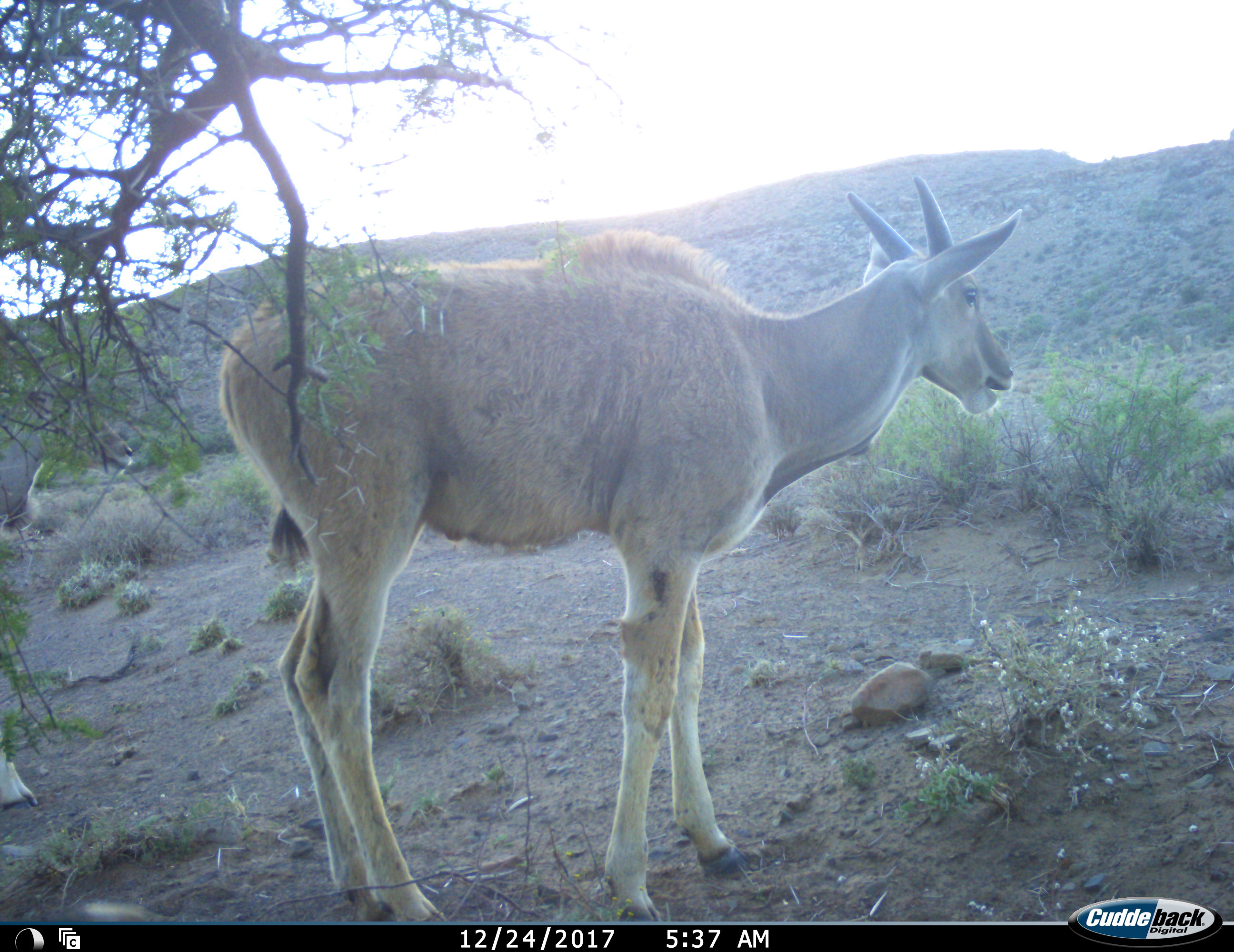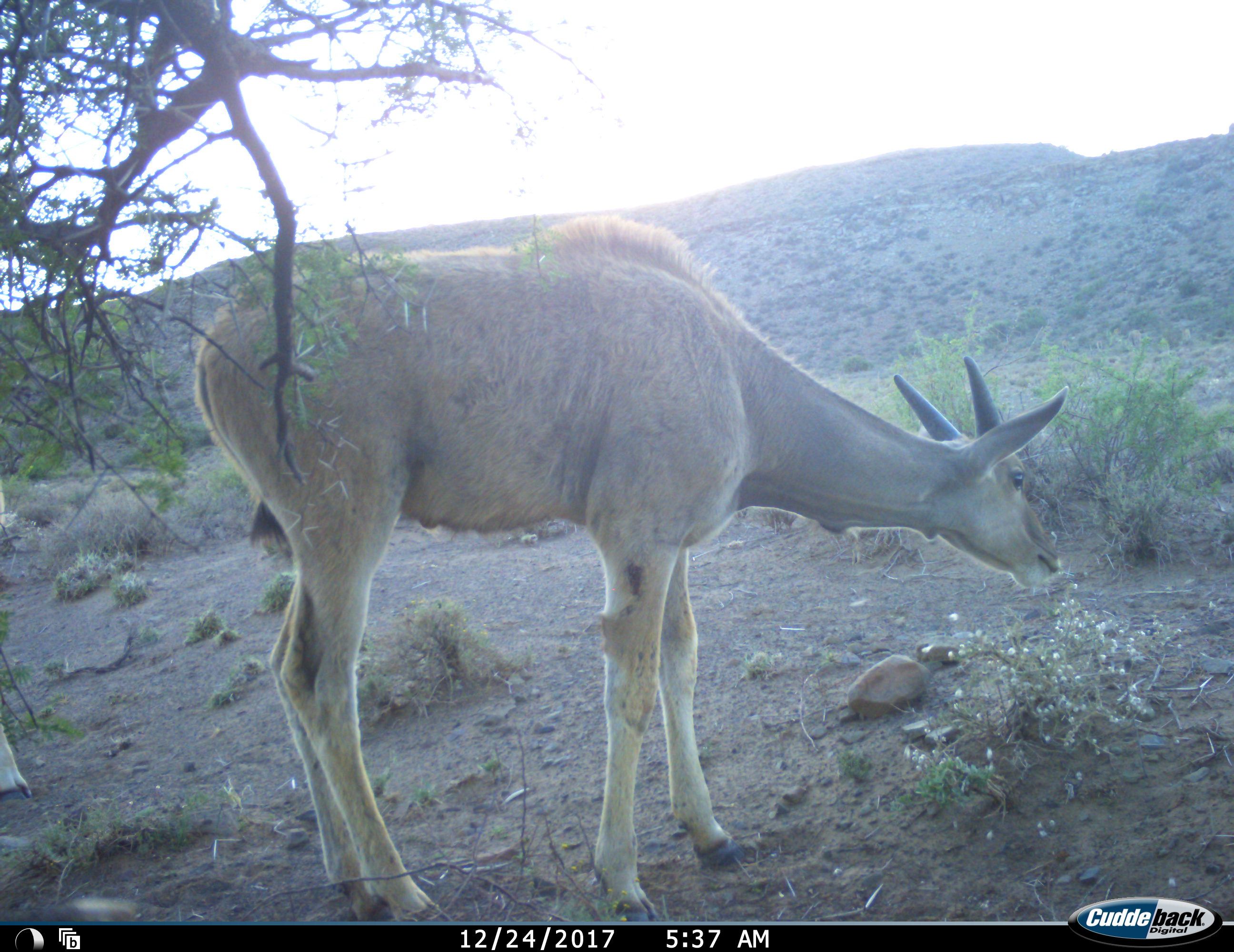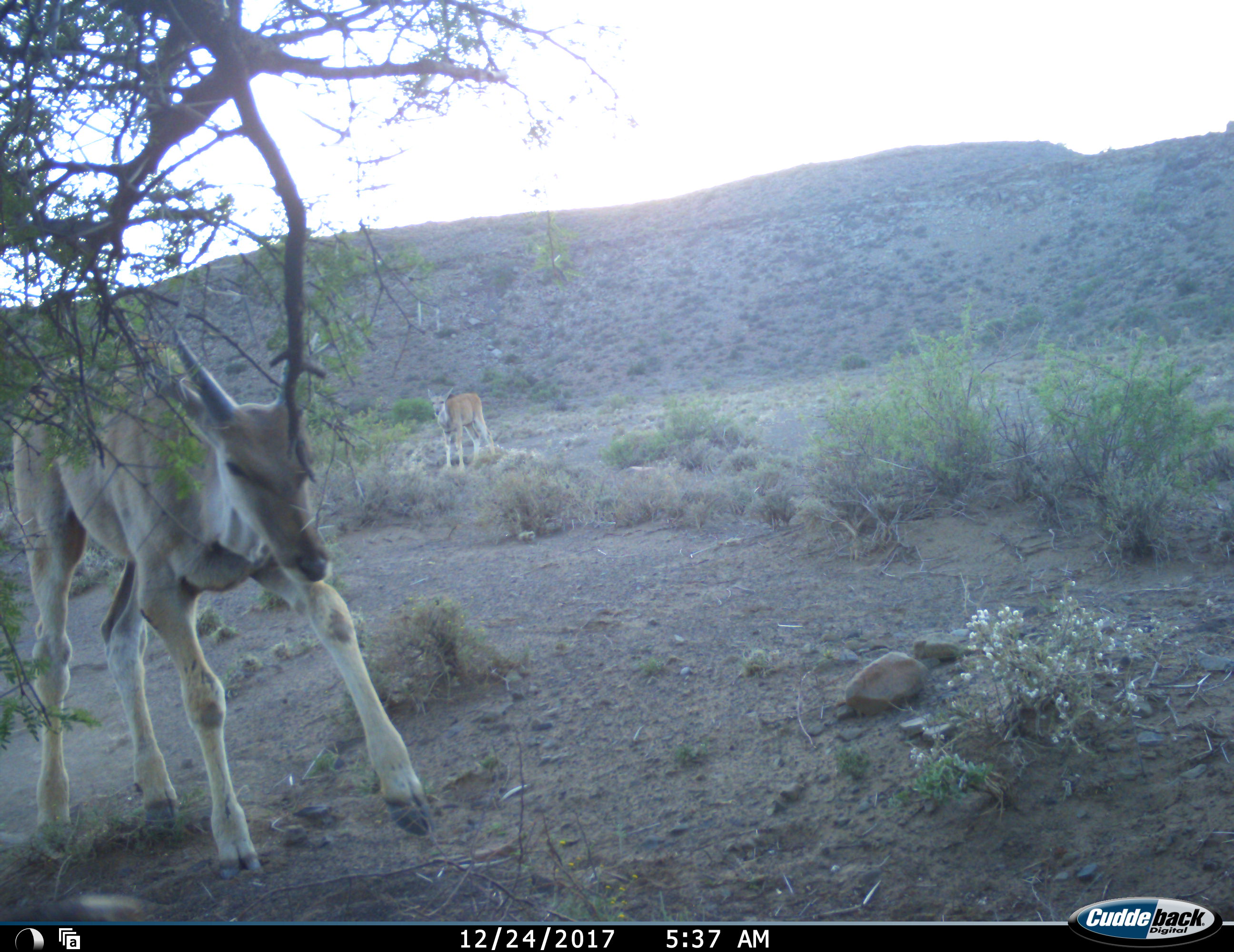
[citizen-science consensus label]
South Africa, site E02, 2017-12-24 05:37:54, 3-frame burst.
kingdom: Animalia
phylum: Chordata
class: Mammalia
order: Artiodactyla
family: Bovidae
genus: Tragelaphus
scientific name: Tragelaphus oryx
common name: eland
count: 2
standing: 80%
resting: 0%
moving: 60%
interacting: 0%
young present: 80%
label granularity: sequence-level